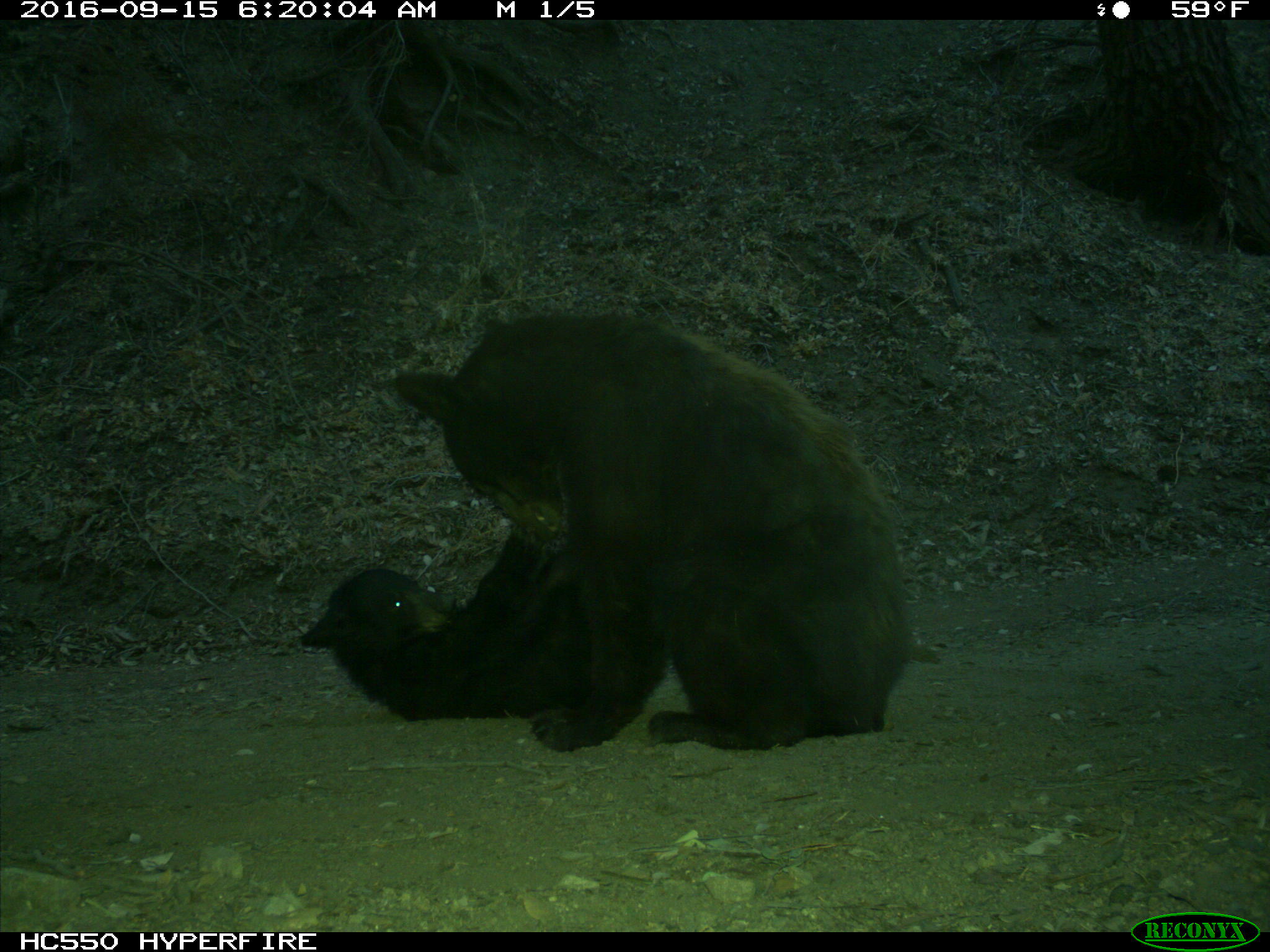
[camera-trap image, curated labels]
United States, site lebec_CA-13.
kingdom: Animalia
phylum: Chordata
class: Mammalia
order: Carnivora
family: Ursidae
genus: Ursus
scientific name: Ursus americanus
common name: american black bear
Ursus americanus (american black bear).